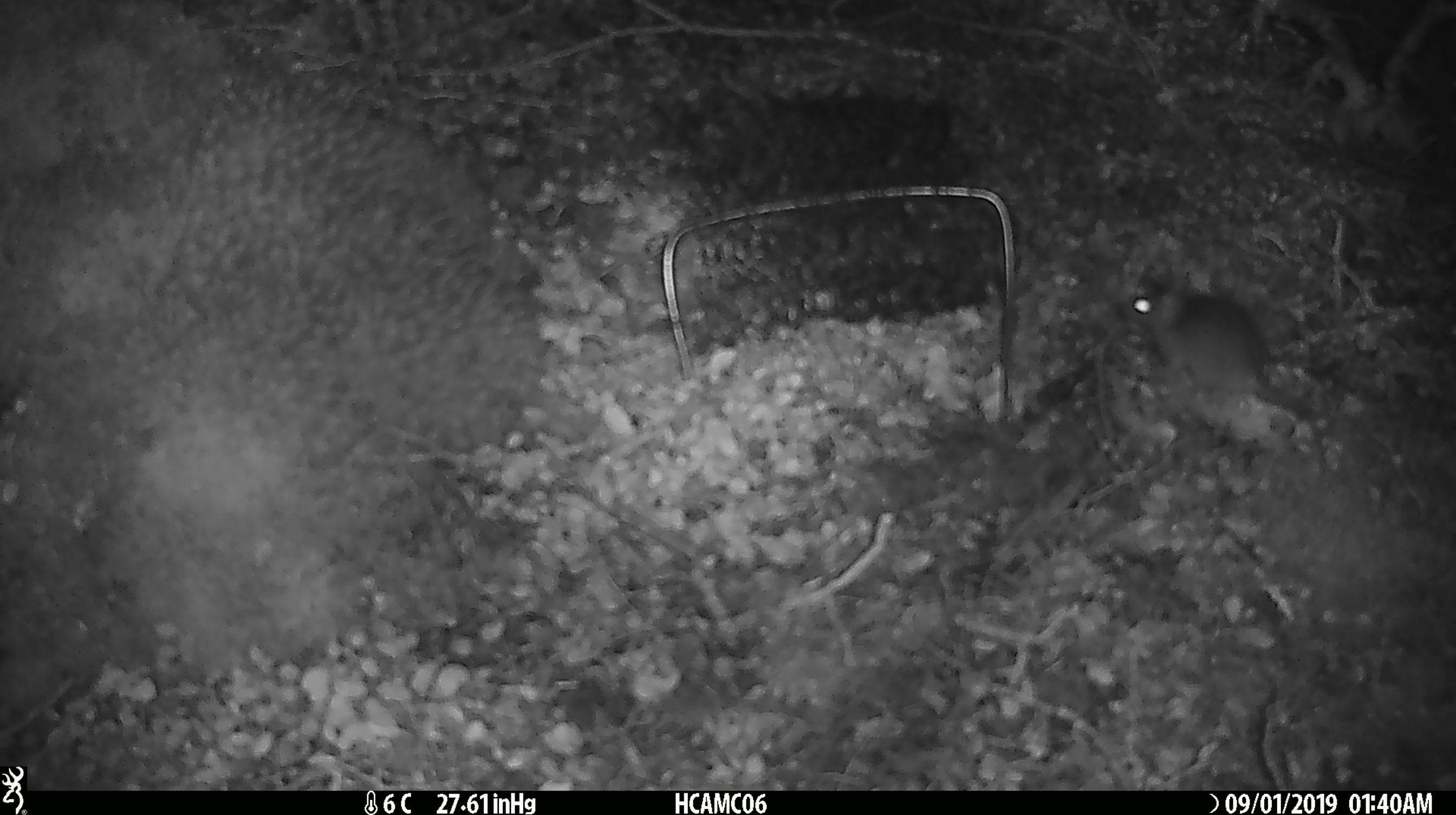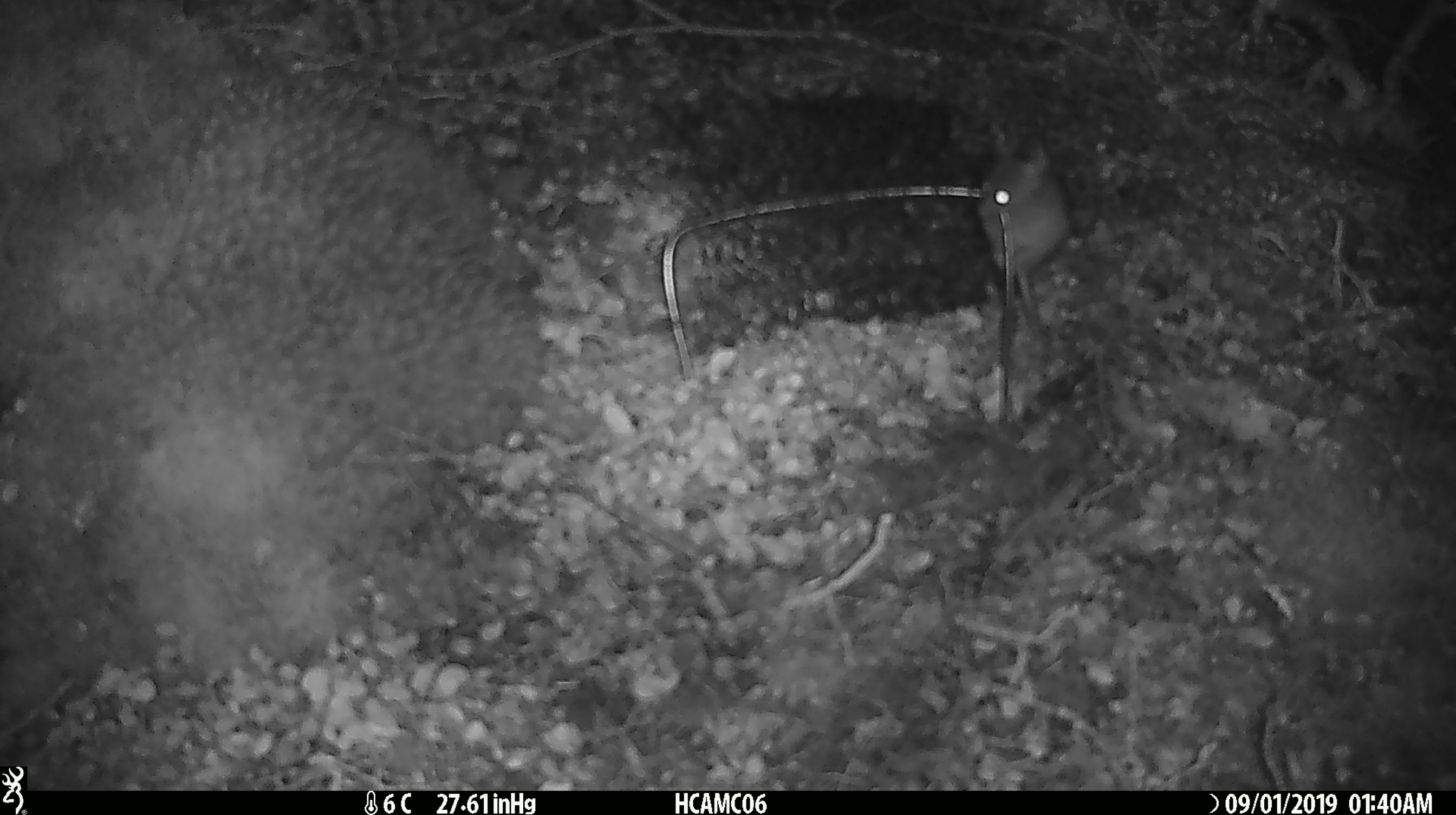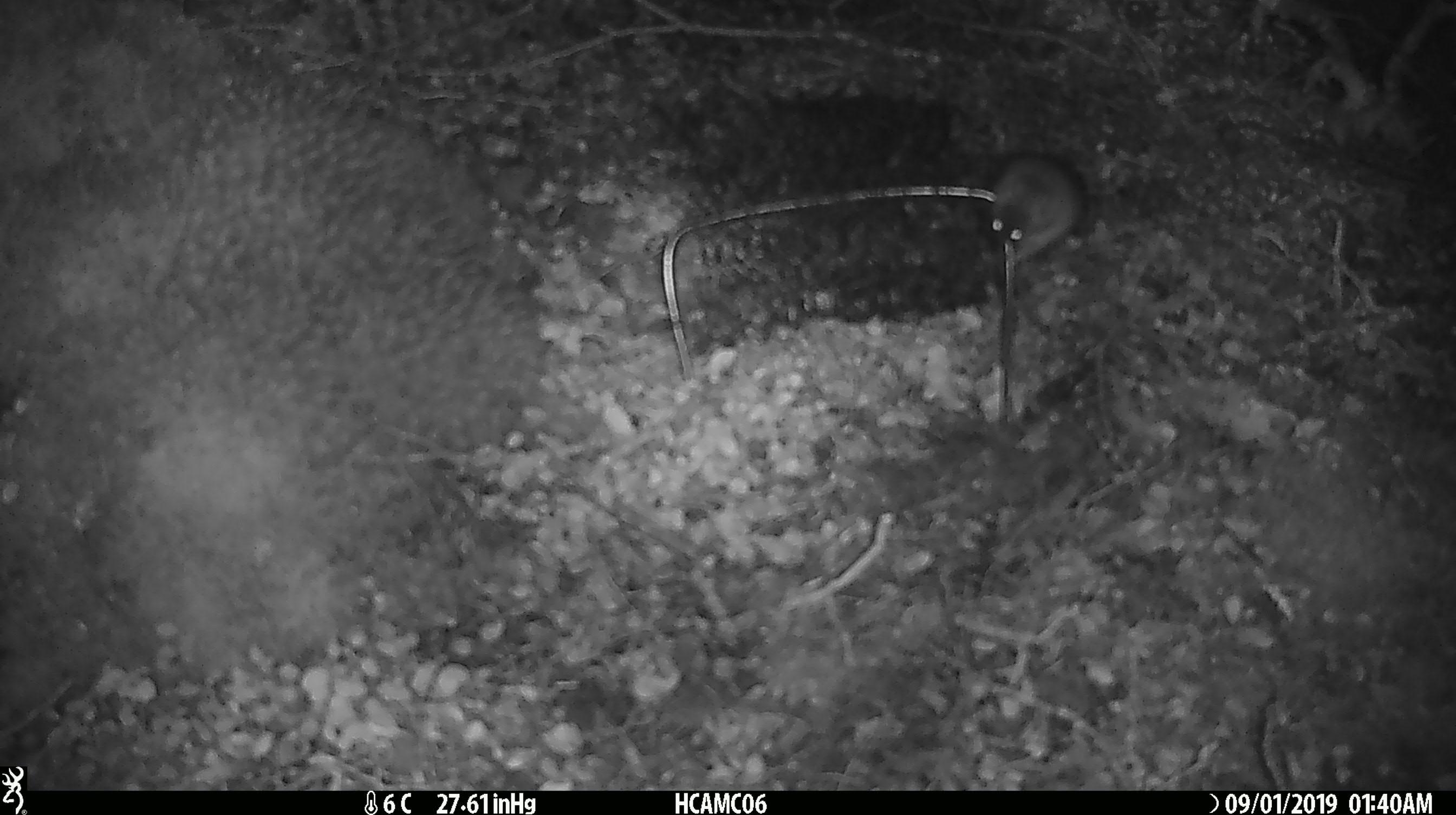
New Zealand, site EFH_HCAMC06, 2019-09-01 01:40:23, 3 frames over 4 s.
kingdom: Animalia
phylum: Chordata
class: Mammalia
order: Rodentia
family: Muridae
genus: Mus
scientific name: Mus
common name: mouse